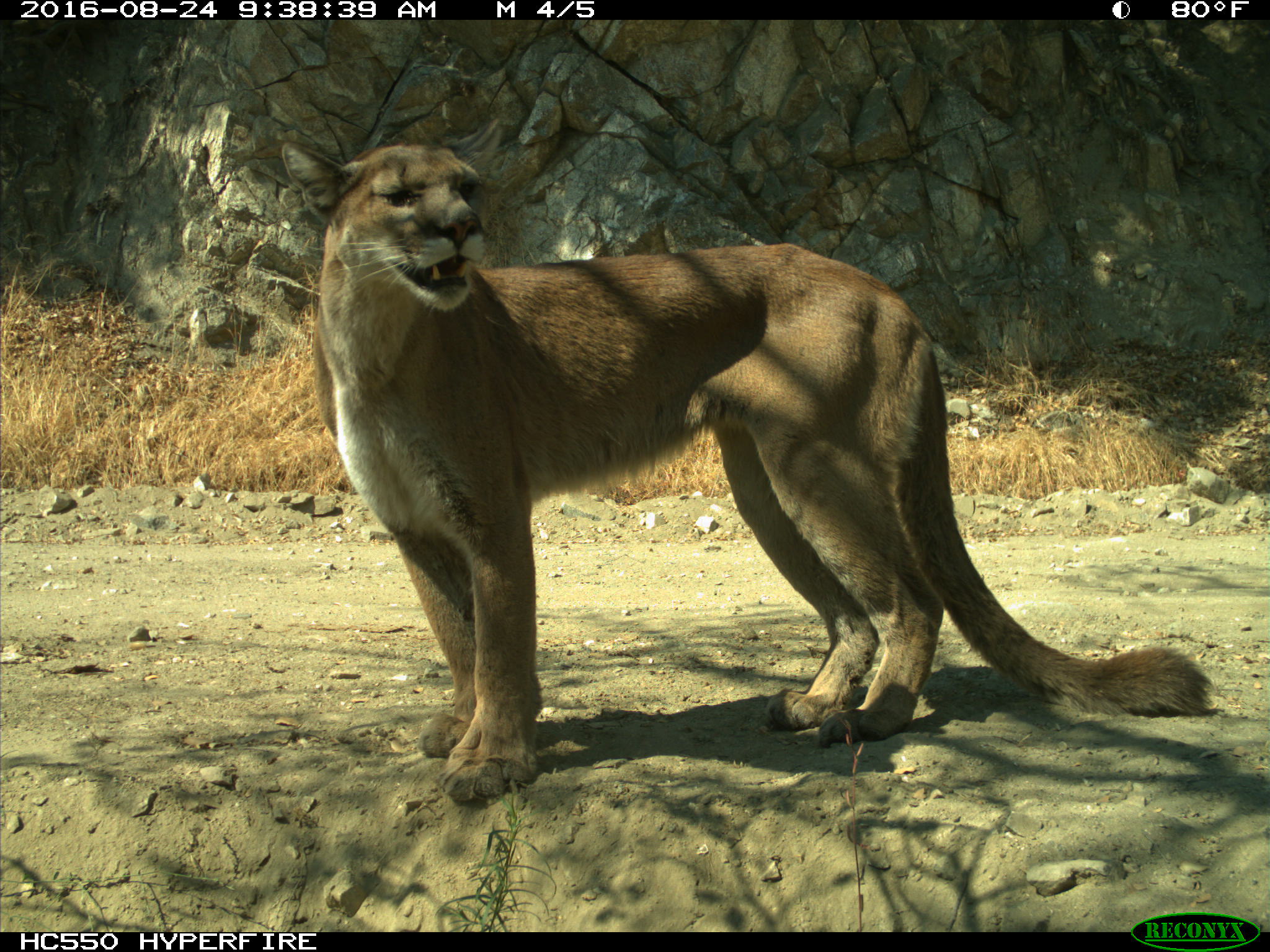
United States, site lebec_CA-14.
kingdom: Animalia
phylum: Chordata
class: Mammalia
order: Carnivora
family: Felidae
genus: Puma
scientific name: Puma concolor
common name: mountain lion